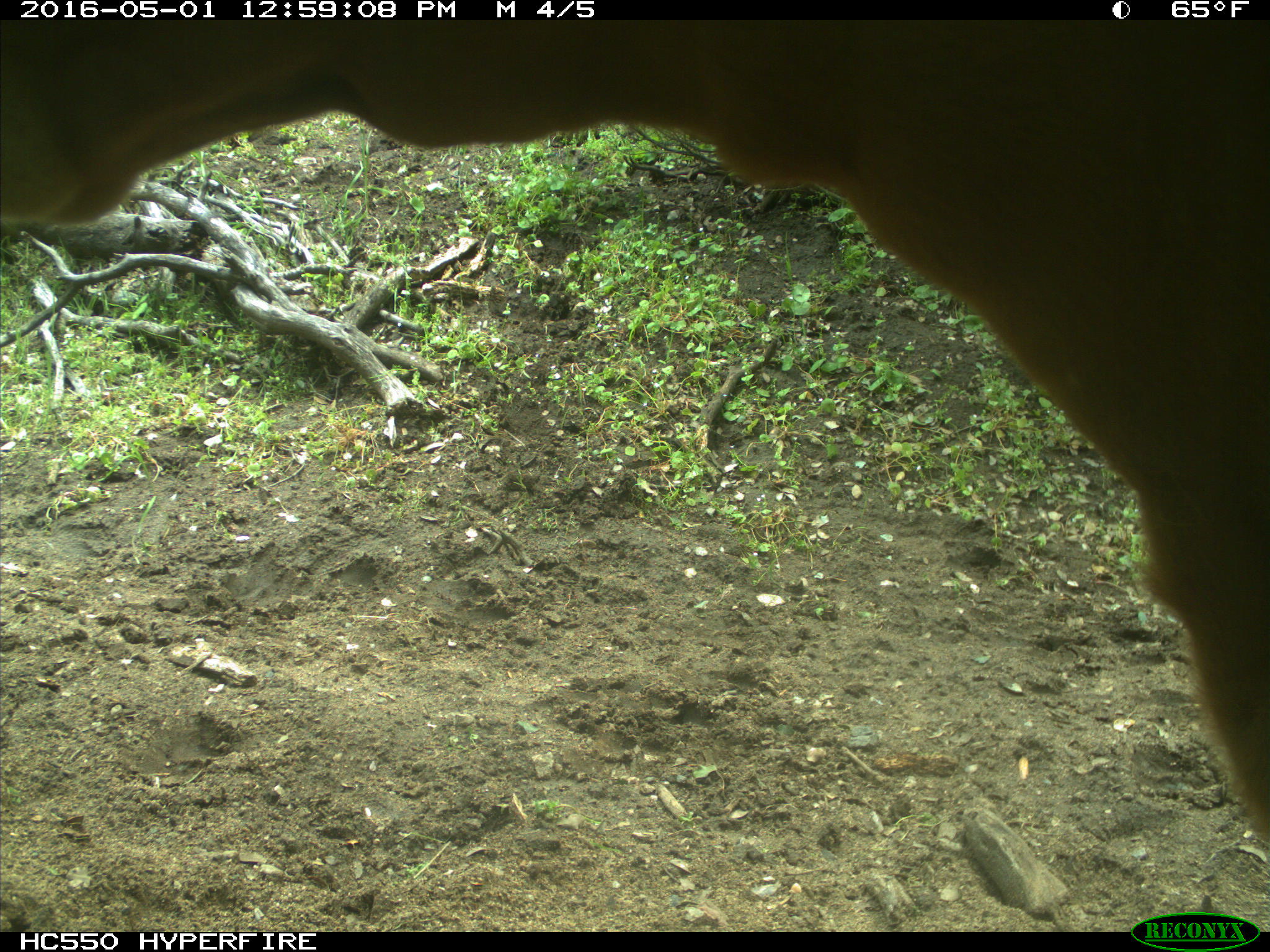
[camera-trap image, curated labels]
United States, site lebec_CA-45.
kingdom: Animalia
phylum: Chordata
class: Mammalia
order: Artiodactyla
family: Bovidae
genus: Bos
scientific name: Bos taurus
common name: domestic cow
Bos taurus (domestic cow).